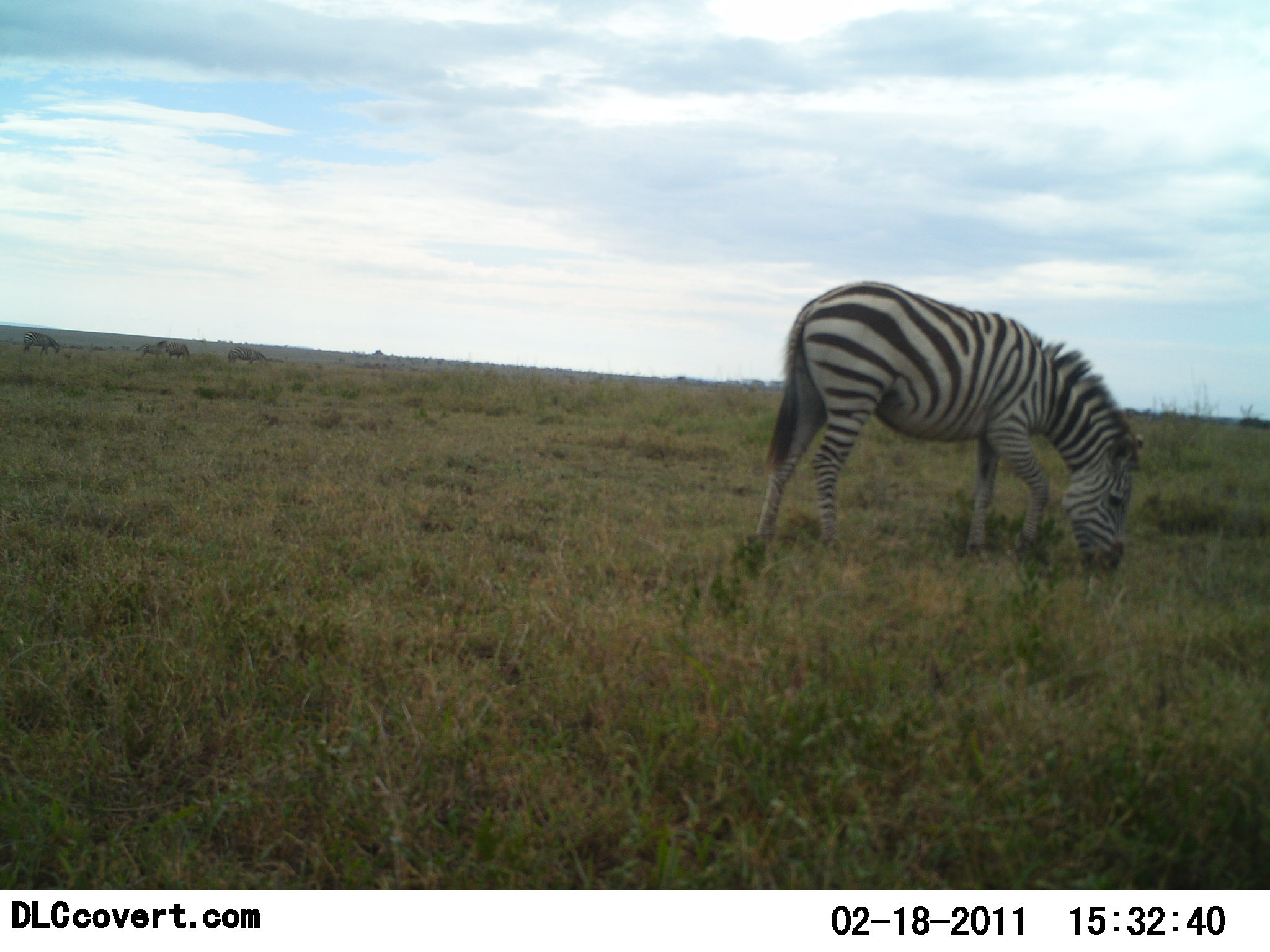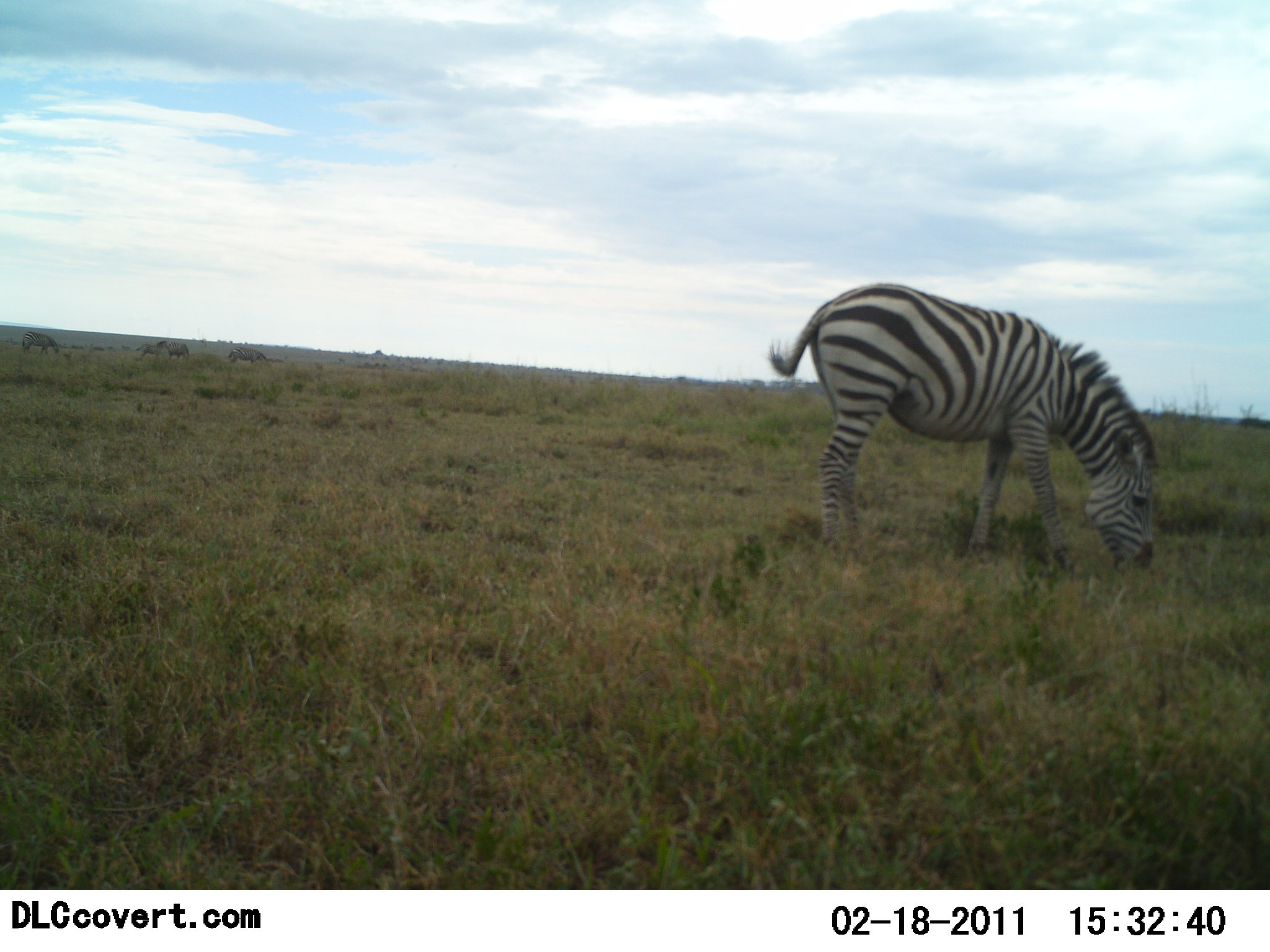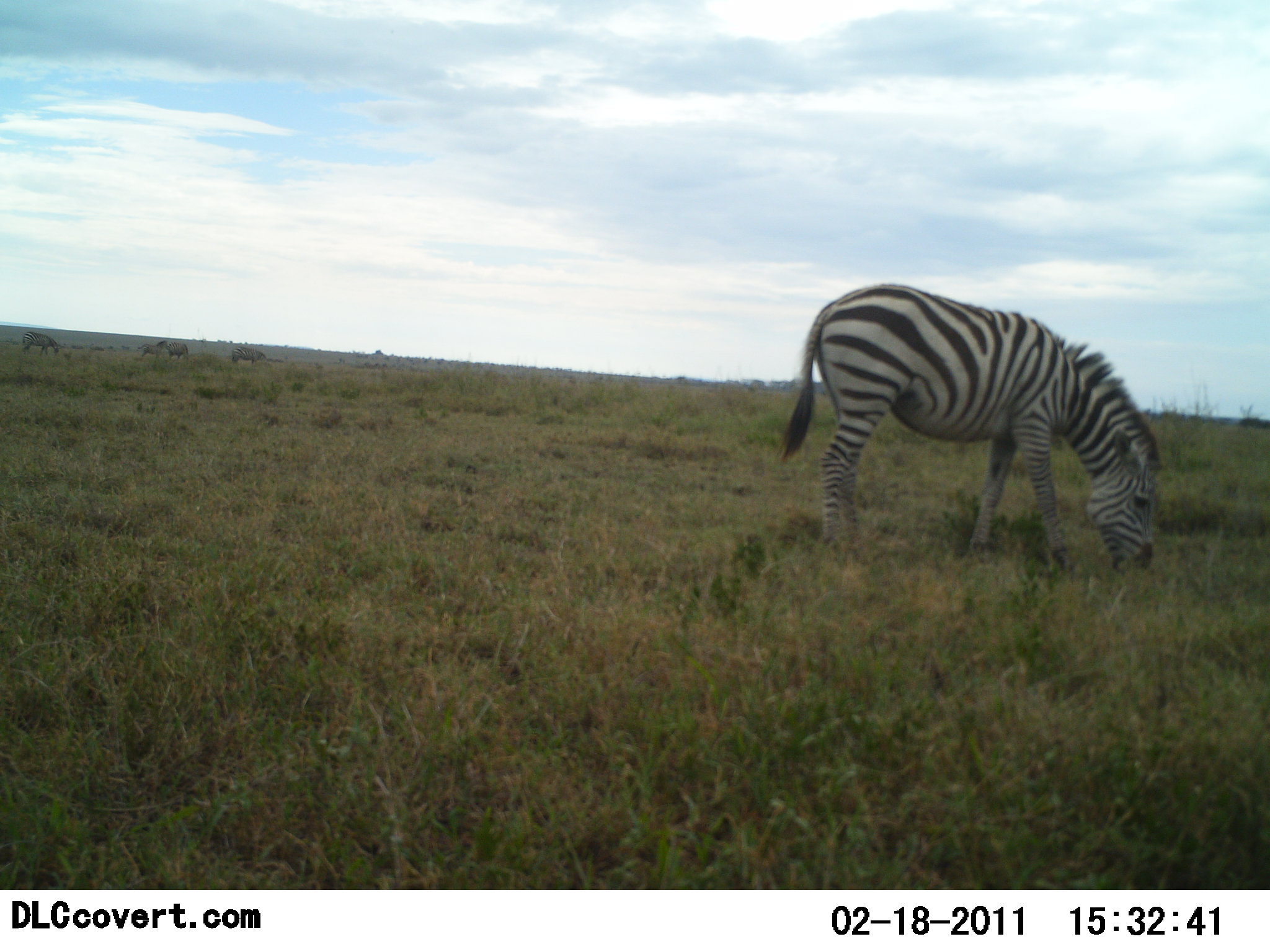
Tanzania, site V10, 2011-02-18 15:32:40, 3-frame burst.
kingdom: Animalia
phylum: Chordata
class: Mammalia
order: Perissodactyla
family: Equidae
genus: Equus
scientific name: Equus quagga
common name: plains zebra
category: zebra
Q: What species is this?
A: Zebra (plains zebra) (Equus quagga).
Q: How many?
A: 1.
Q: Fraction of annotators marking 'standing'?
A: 30%.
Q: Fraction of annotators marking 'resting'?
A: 0%.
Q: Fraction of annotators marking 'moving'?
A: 0%.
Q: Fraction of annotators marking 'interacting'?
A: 0%.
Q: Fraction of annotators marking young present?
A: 0%.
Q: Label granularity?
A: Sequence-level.